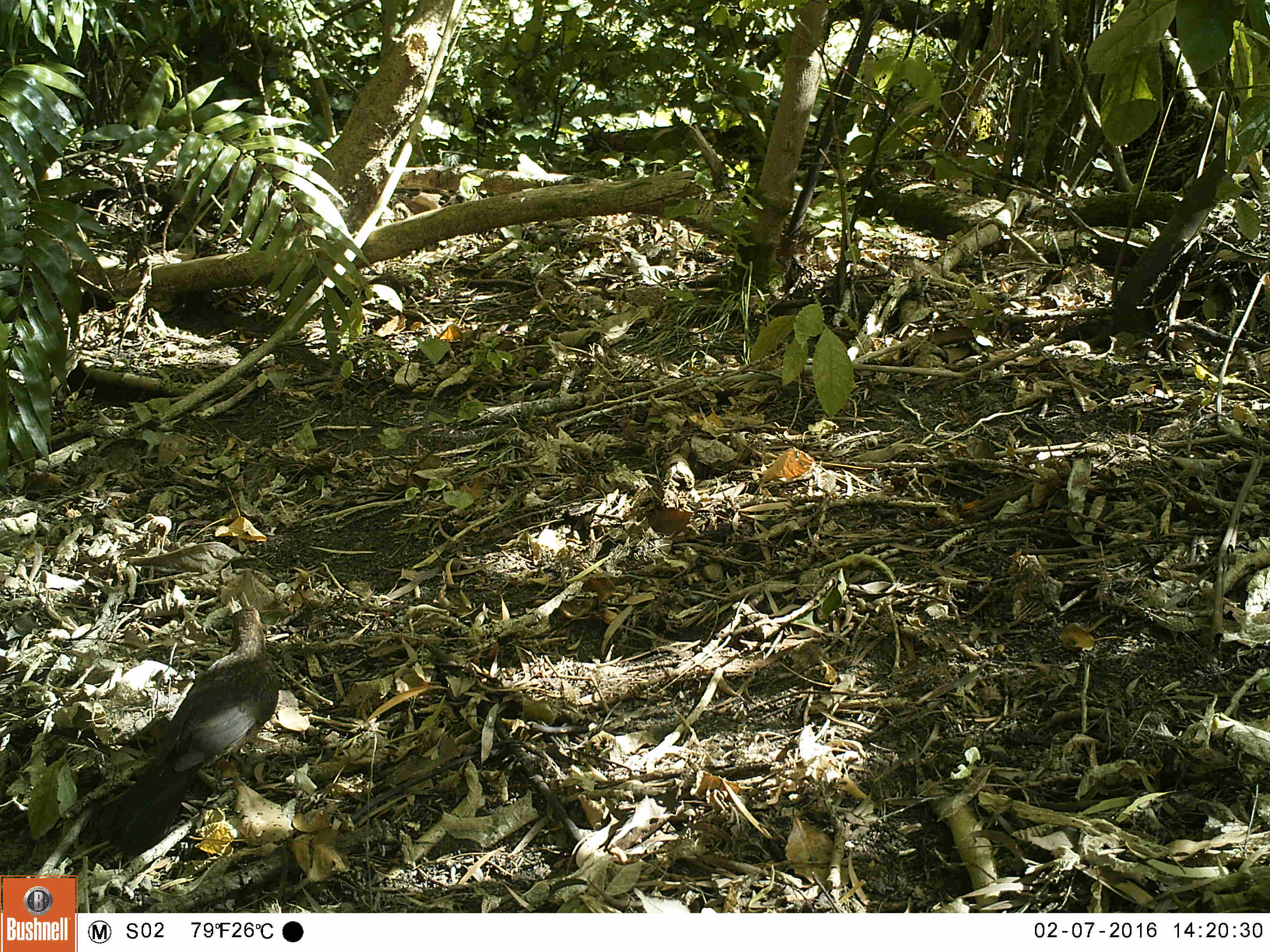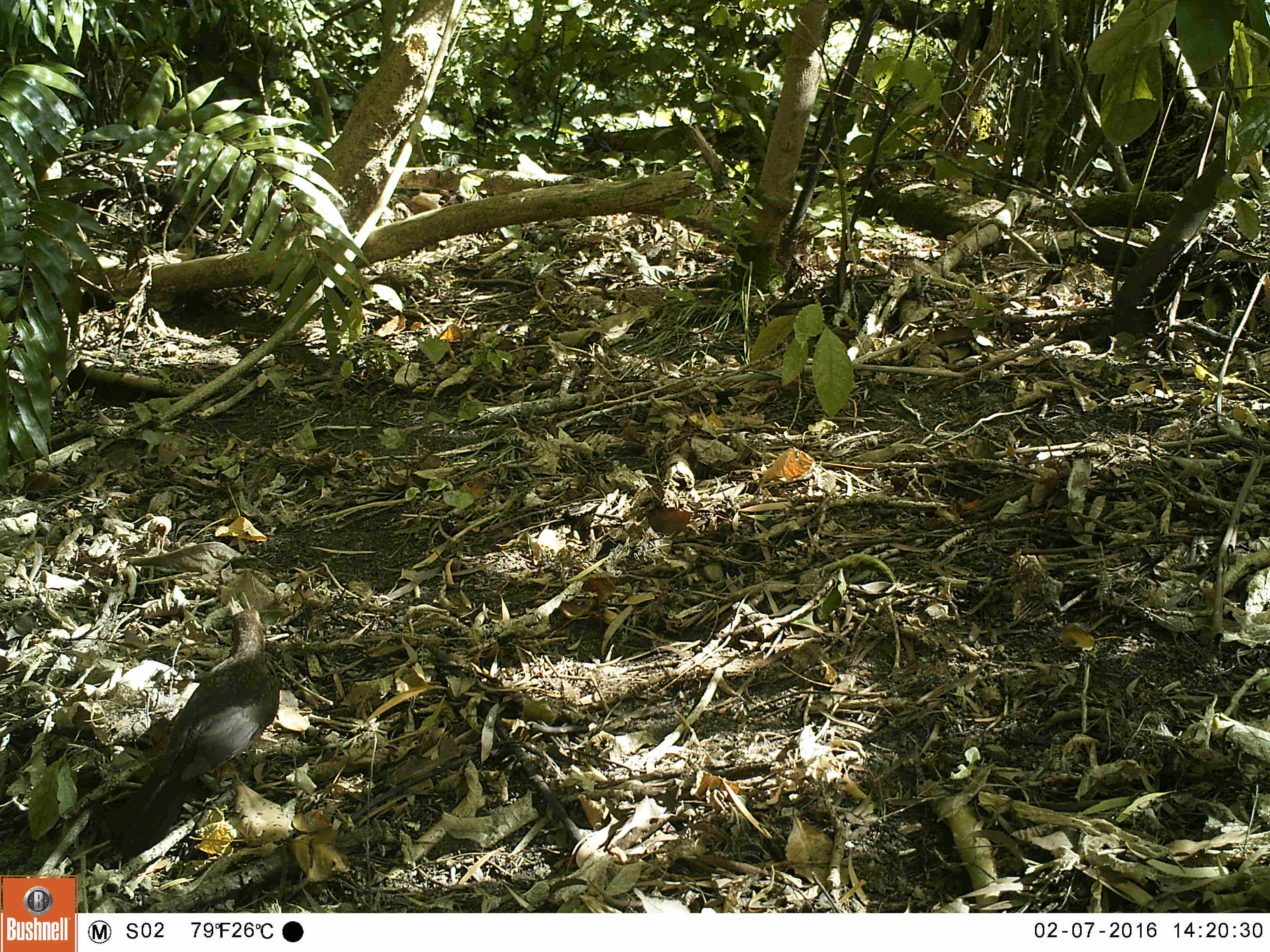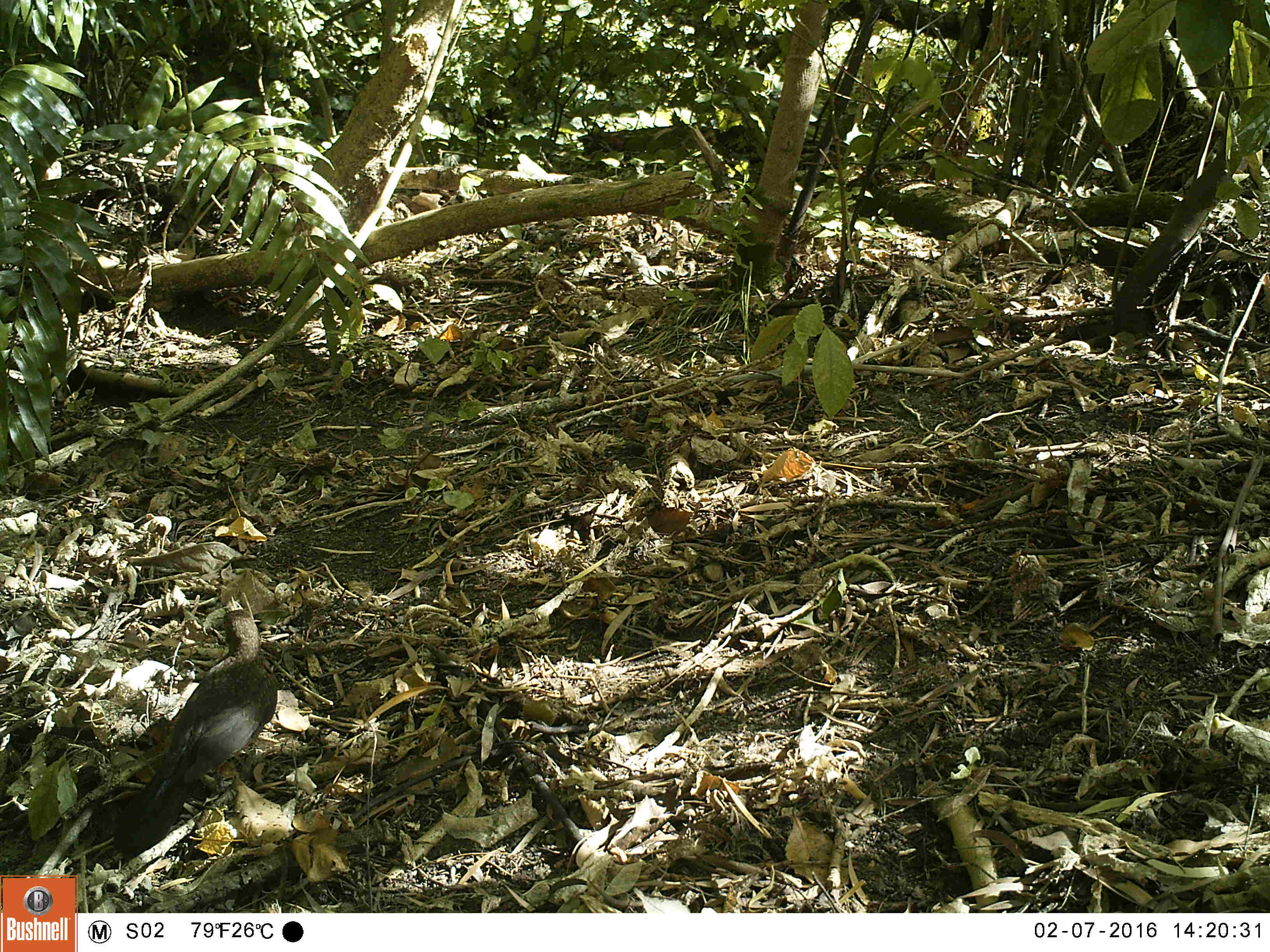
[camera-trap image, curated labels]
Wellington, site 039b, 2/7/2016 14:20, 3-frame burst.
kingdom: Animalia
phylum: Chordata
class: Aves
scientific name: Aves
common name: bird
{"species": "bird (Aves)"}